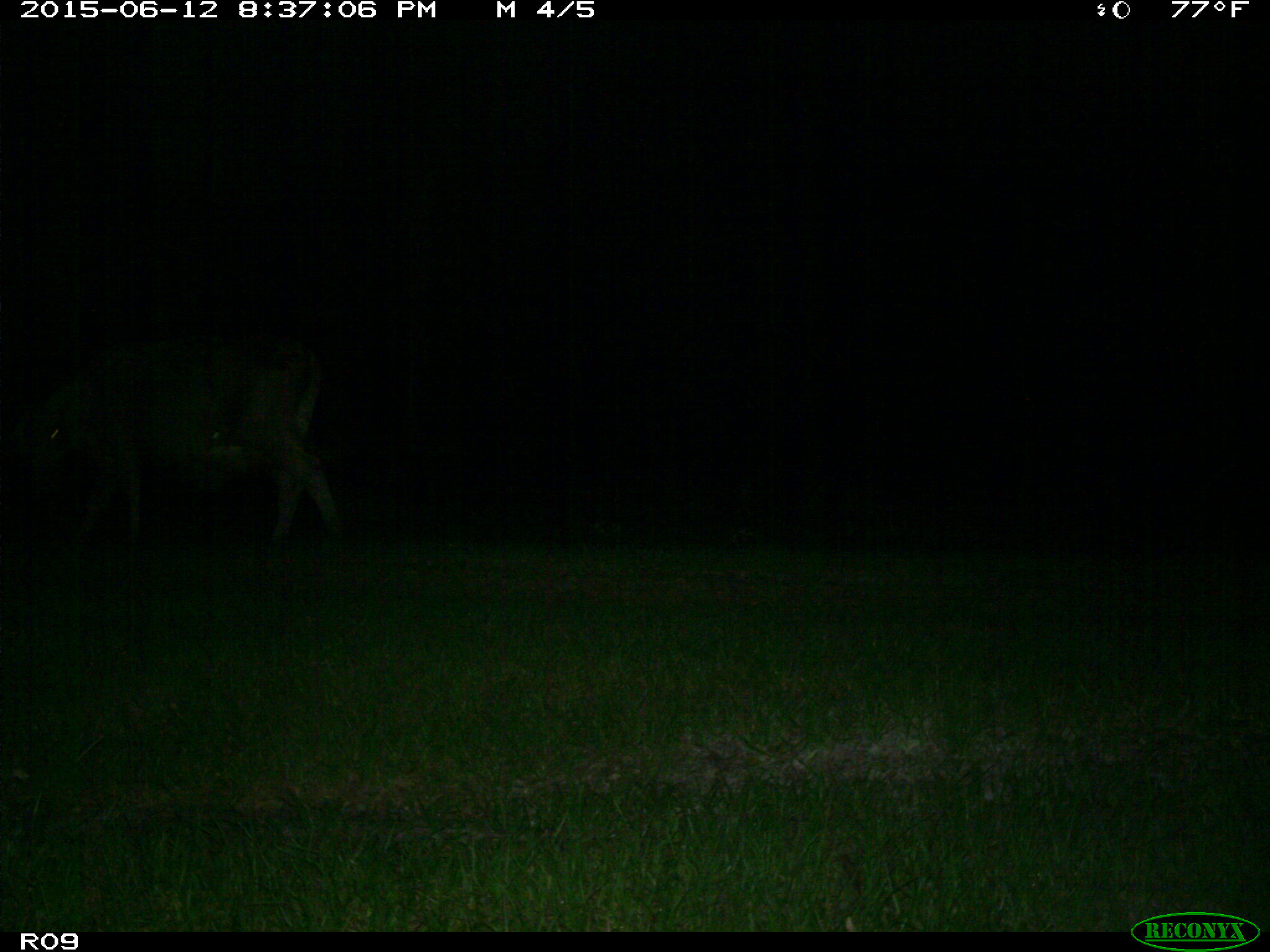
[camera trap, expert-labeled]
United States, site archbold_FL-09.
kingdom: Animalia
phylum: Chordata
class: Mammalia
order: Artiodactyla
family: Bovidae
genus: Bos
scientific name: Bos taurus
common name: domestic cow